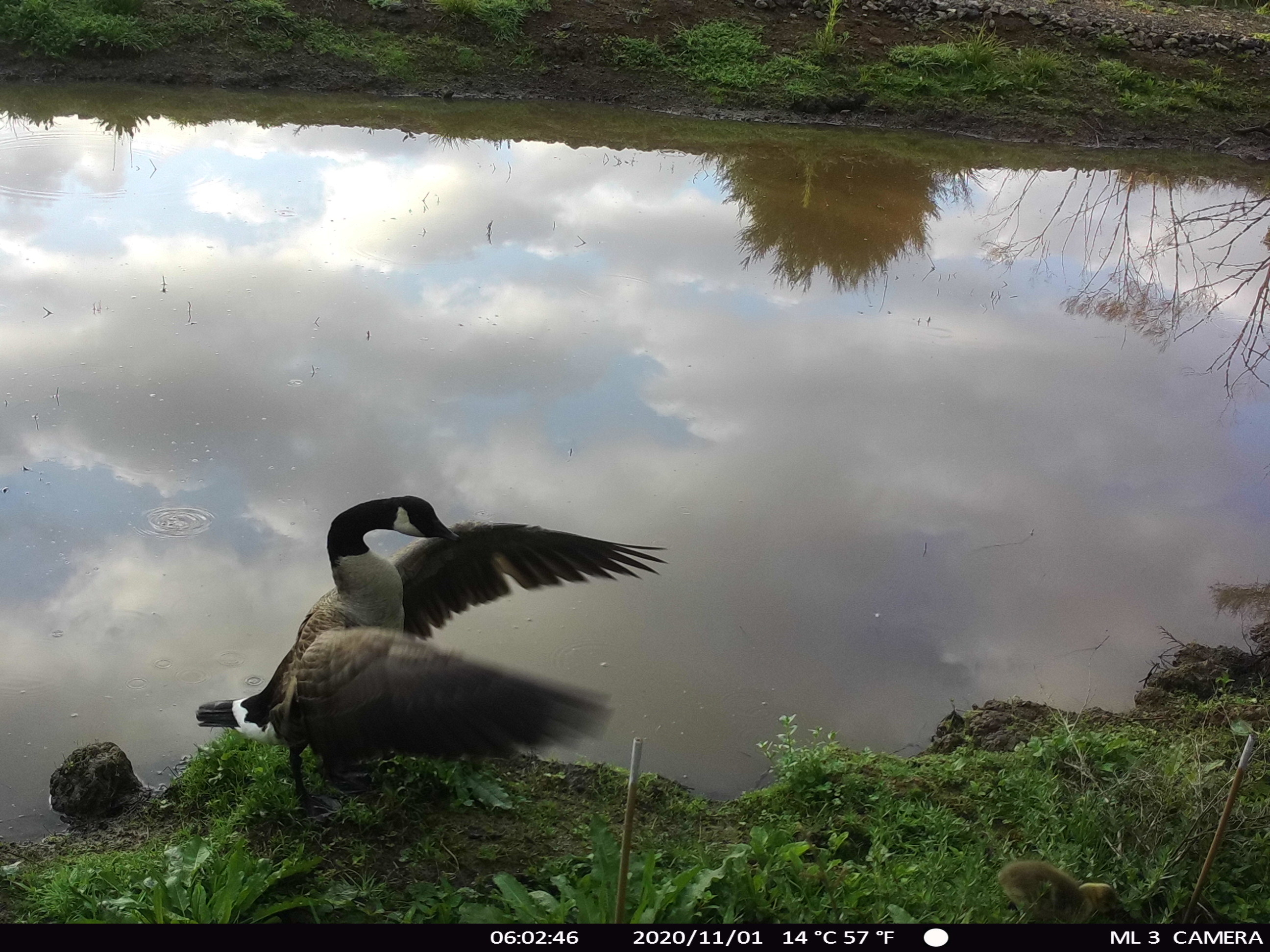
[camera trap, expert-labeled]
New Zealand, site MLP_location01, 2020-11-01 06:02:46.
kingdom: Animalia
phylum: Chordata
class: Aves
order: Anseriformes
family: Anatidae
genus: Branta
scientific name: Branta canadensis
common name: canada goose